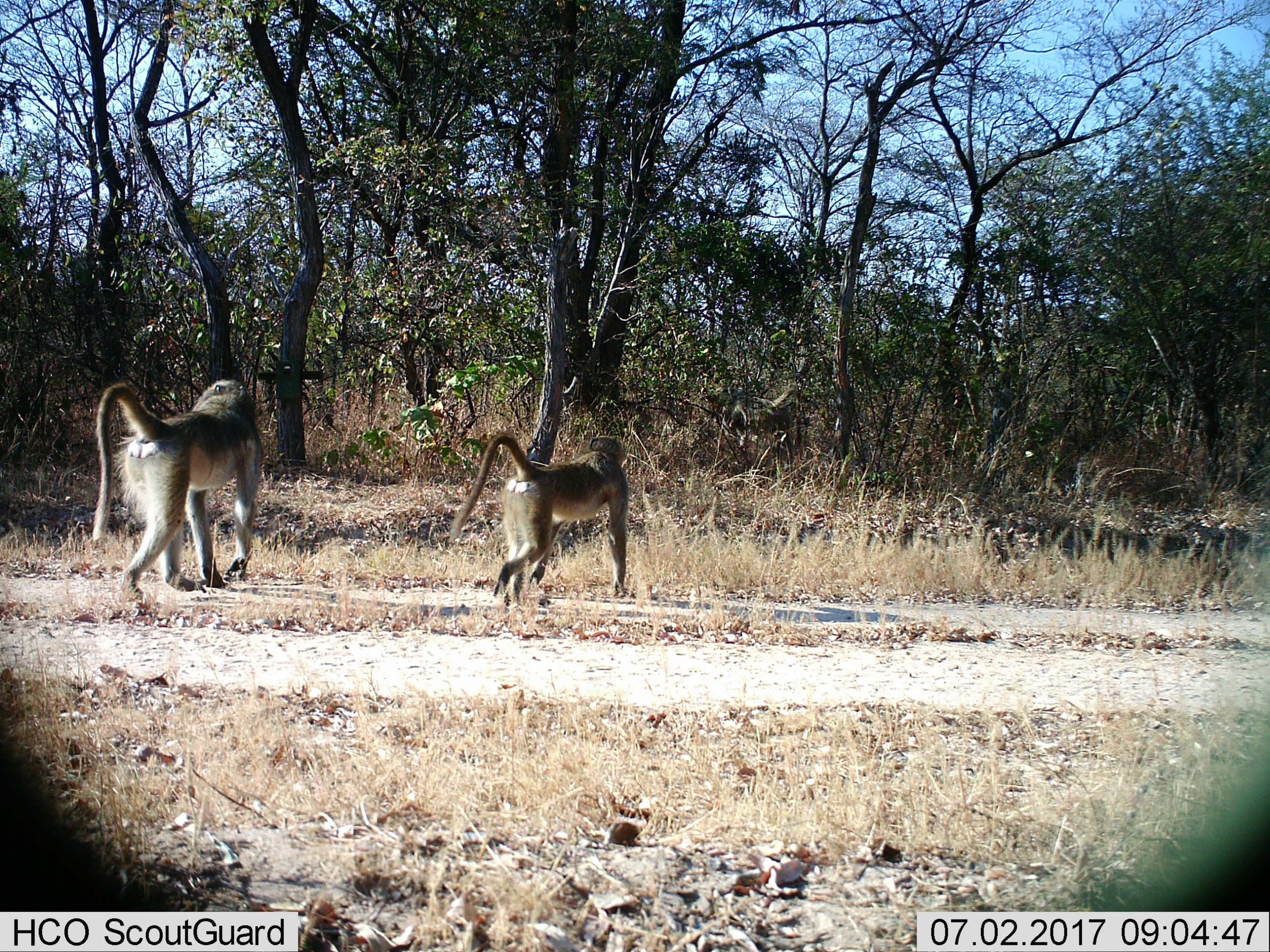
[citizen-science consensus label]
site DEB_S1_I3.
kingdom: Animalia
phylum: Chordata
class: Mammalia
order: Primates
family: Cercopithecidae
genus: Papio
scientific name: Papio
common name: baboon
Baboon (Papio), count 2. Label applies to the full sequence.